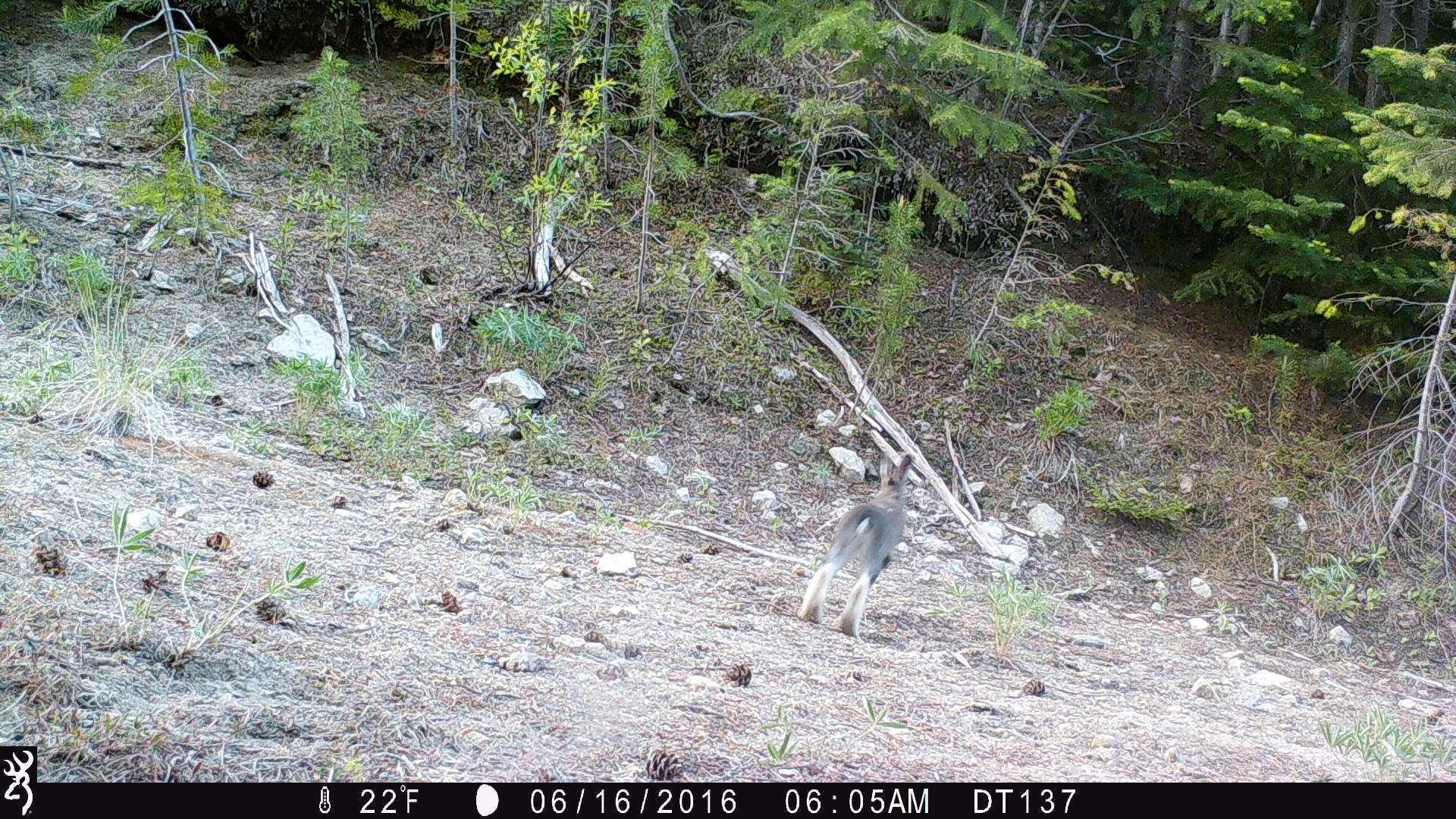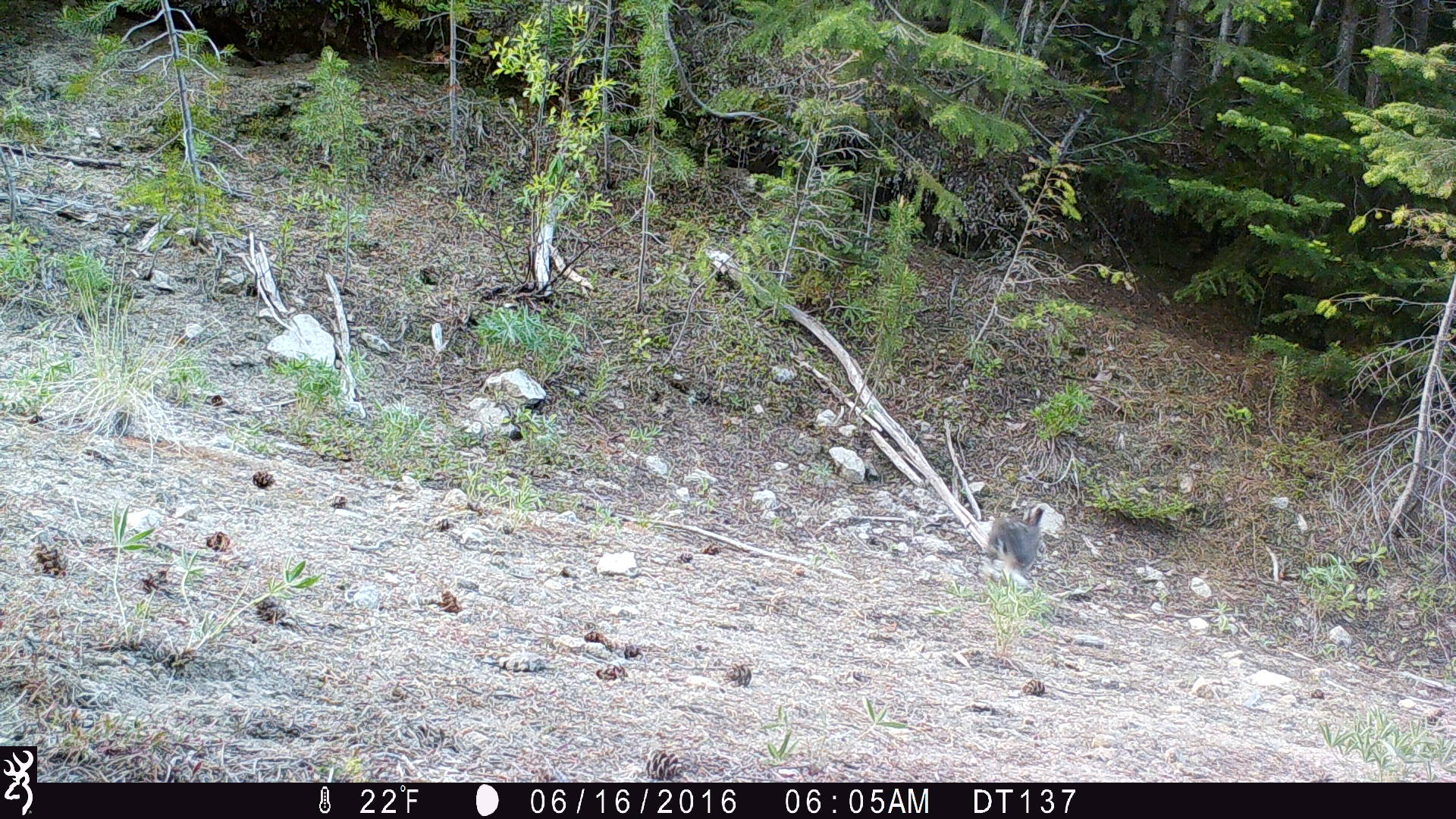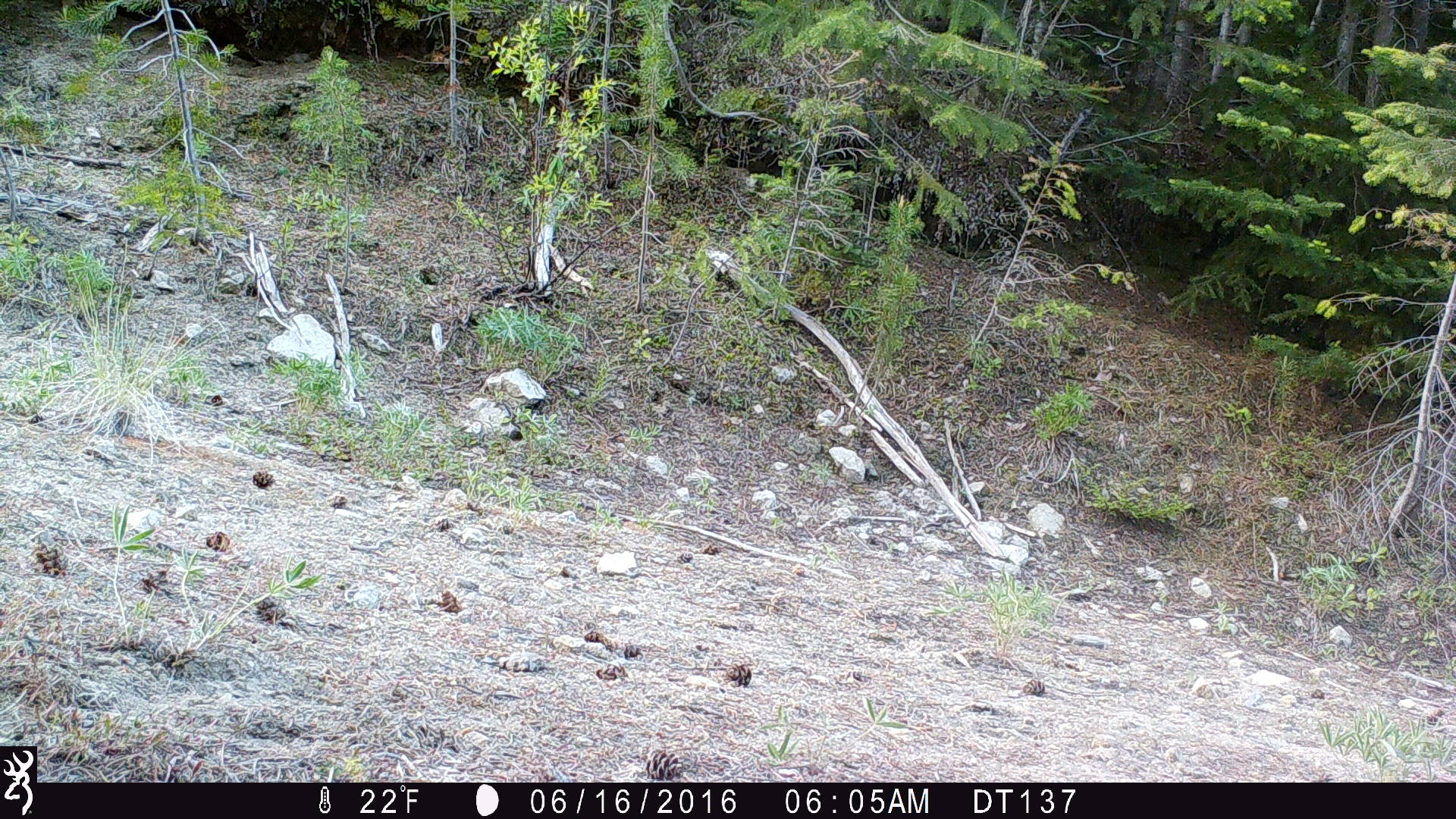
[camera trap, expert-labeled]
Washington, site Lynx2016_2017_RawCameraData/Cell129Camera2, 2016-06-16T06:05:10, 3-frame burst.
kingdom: Animalia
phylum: Chordata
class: Mammalia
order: Lagomorpha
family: Leporidae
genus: Lepus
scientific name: Lepus americanus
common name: snowshoe hare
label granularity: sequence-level